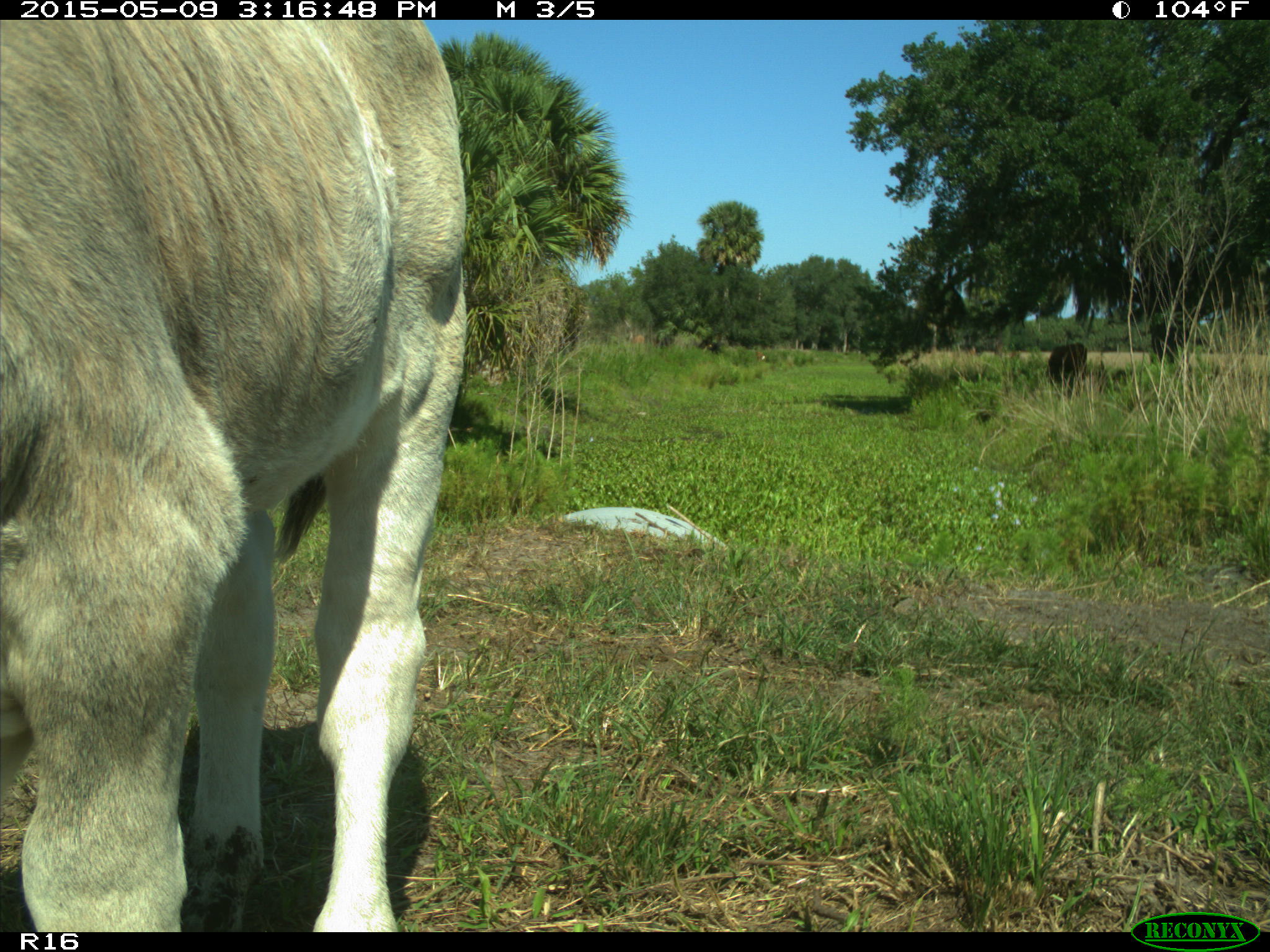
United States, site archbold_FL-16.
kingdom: Animalia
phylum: Chordata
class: Mammalia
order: Artiodactyla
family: Bovidae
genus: Bos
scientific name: Bos taurus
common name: domestic cow